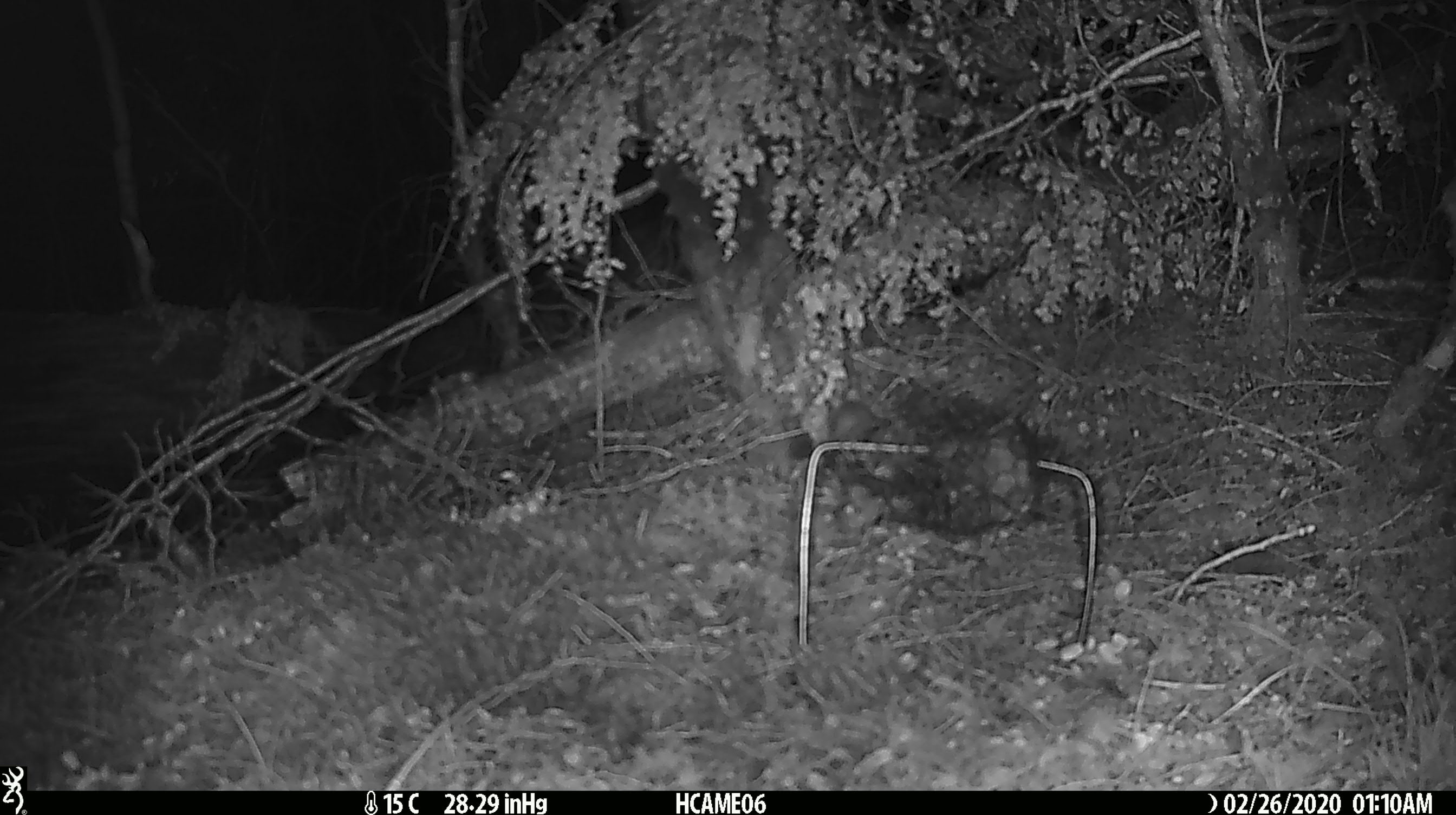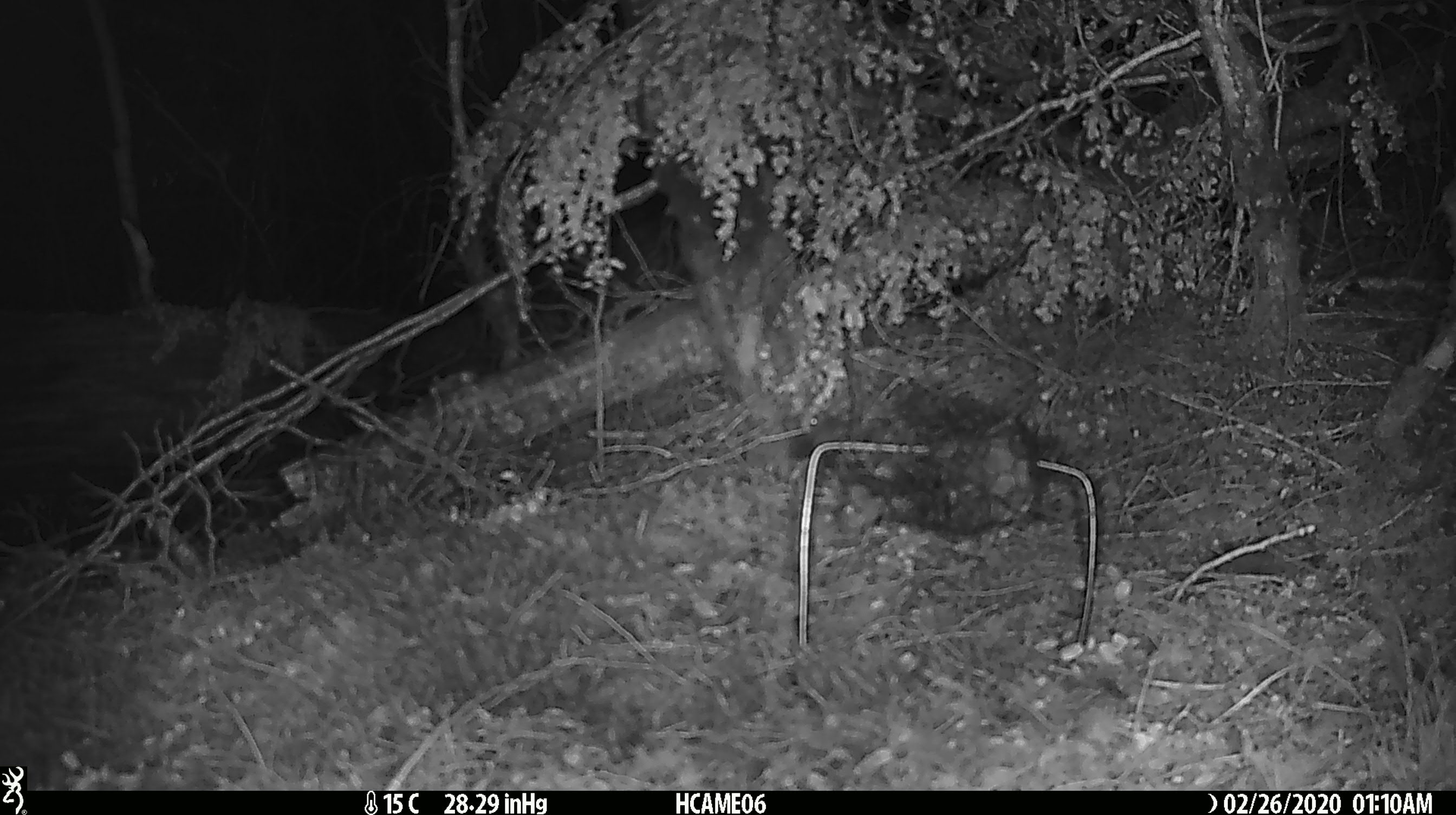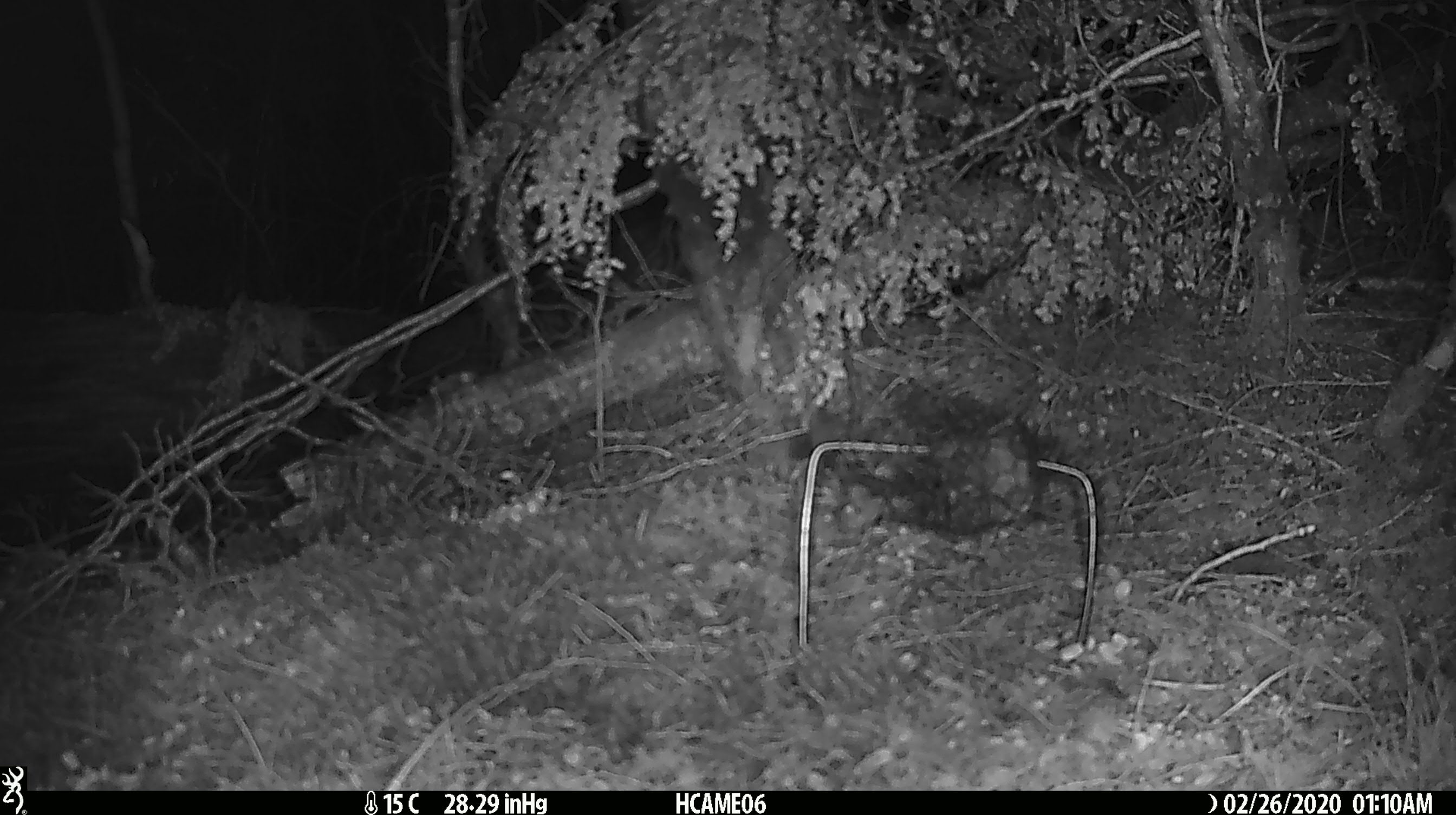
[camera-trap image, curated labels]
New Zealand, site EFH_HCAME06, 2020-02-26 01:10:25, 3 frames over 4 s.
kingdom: Animalia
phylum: Chordata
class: Mammalia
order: Rodentia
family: Muridae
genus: Mus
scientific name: Mus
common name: mouse